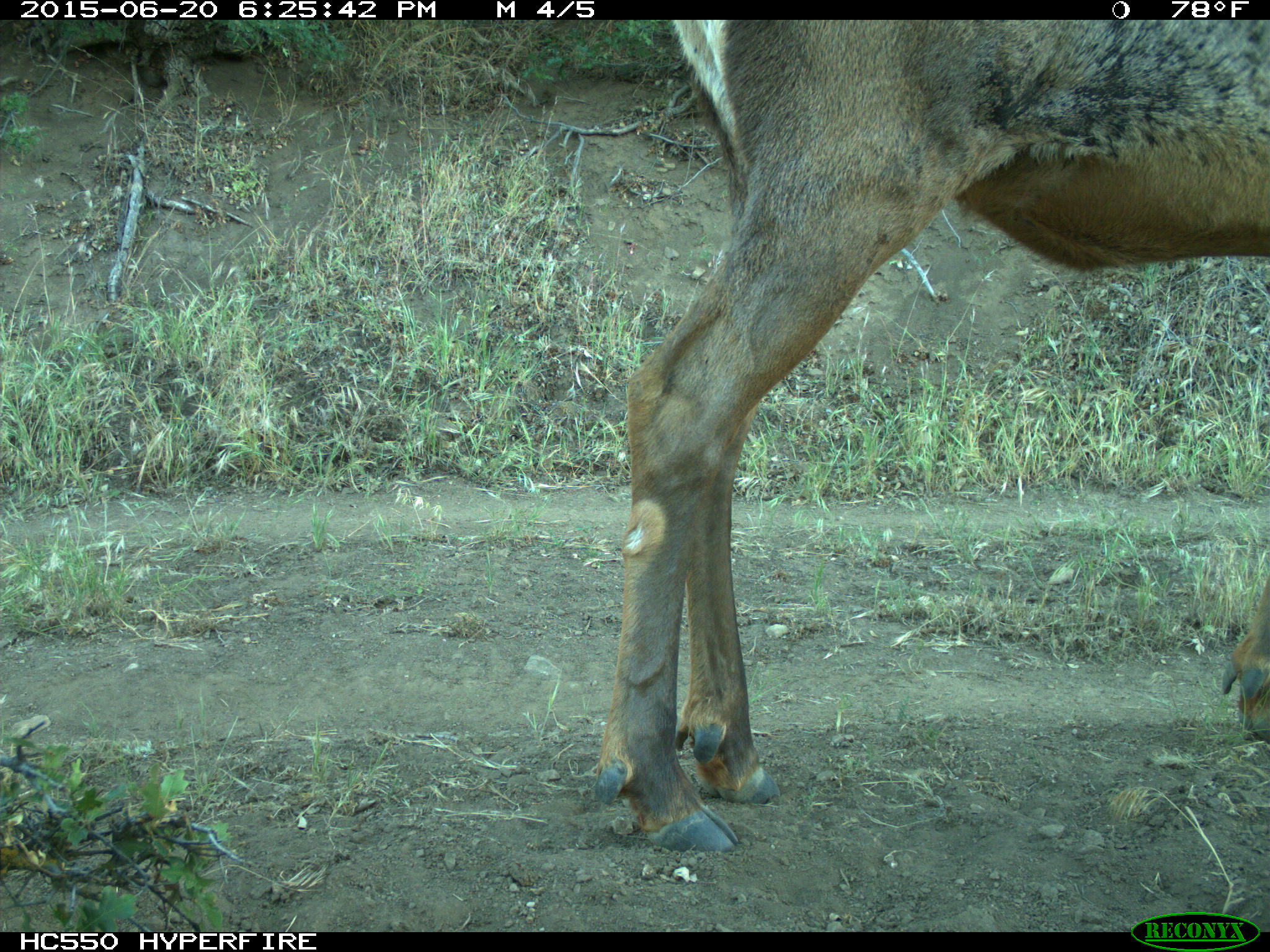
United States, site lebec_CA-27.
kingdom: Animalia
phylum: Chordata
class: Mammalia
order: Artiodactyla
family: Cervidae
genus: Cervus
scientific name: Cervus canadensis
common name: elk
Cervus canadensis (elk).